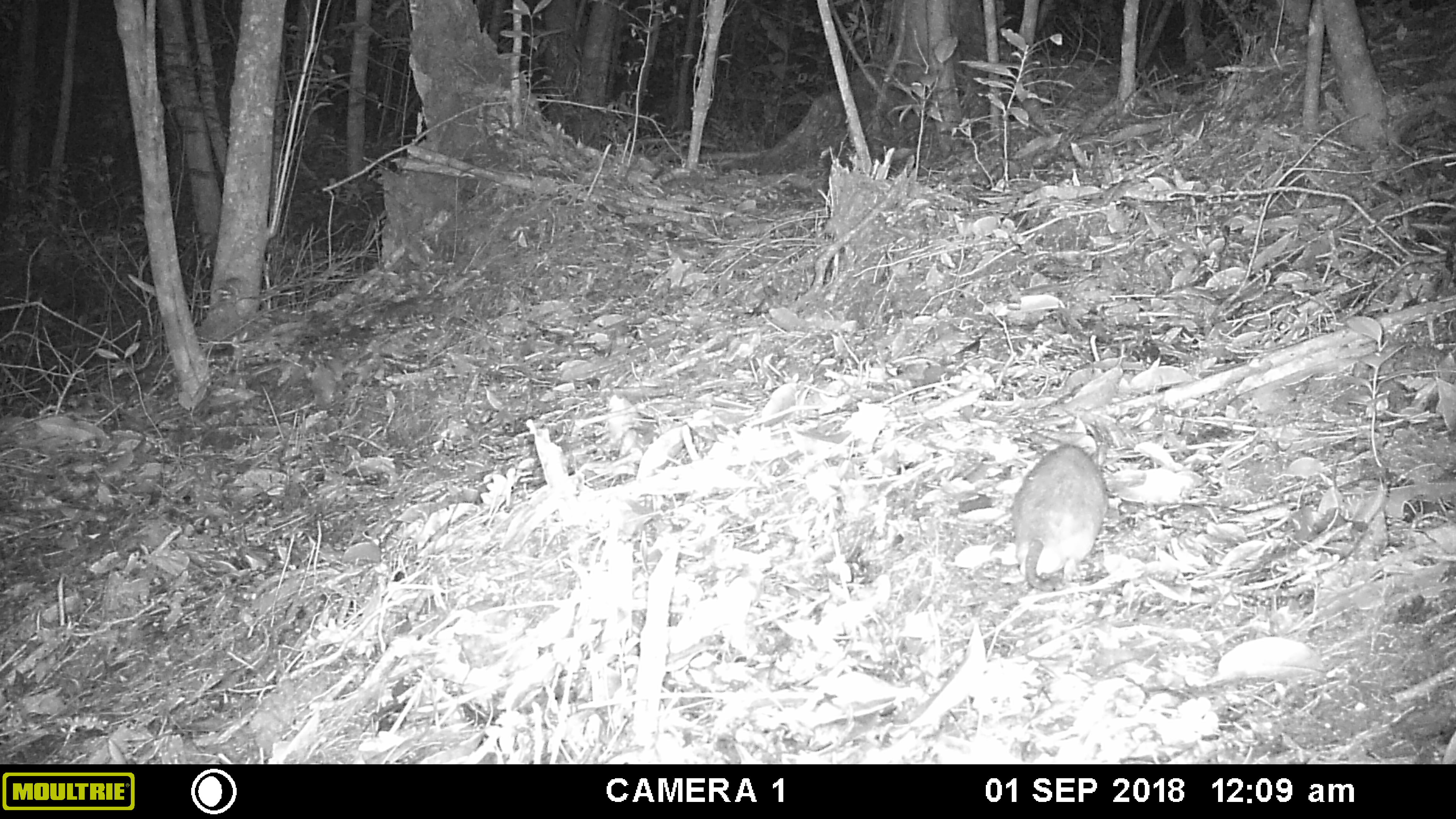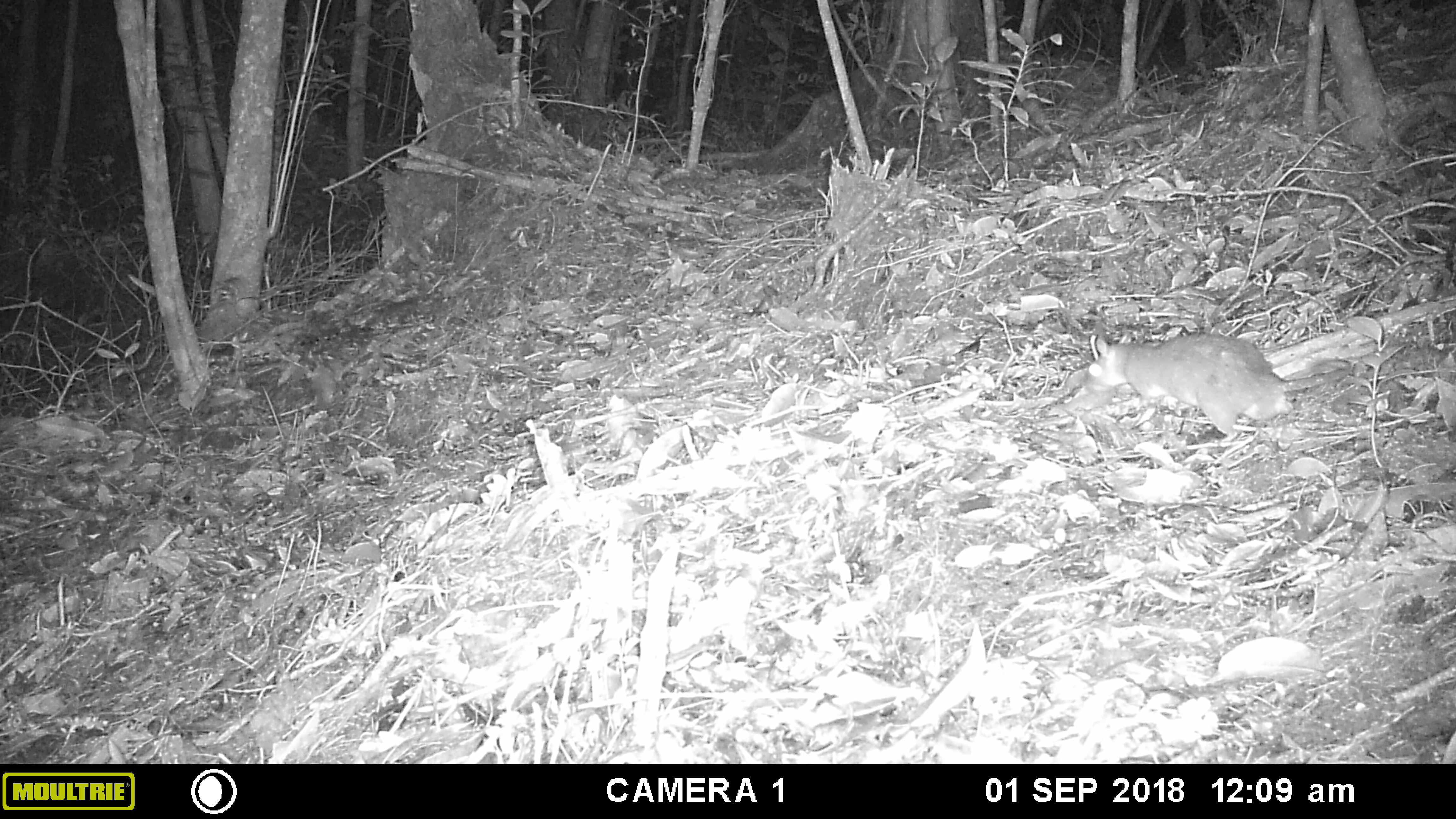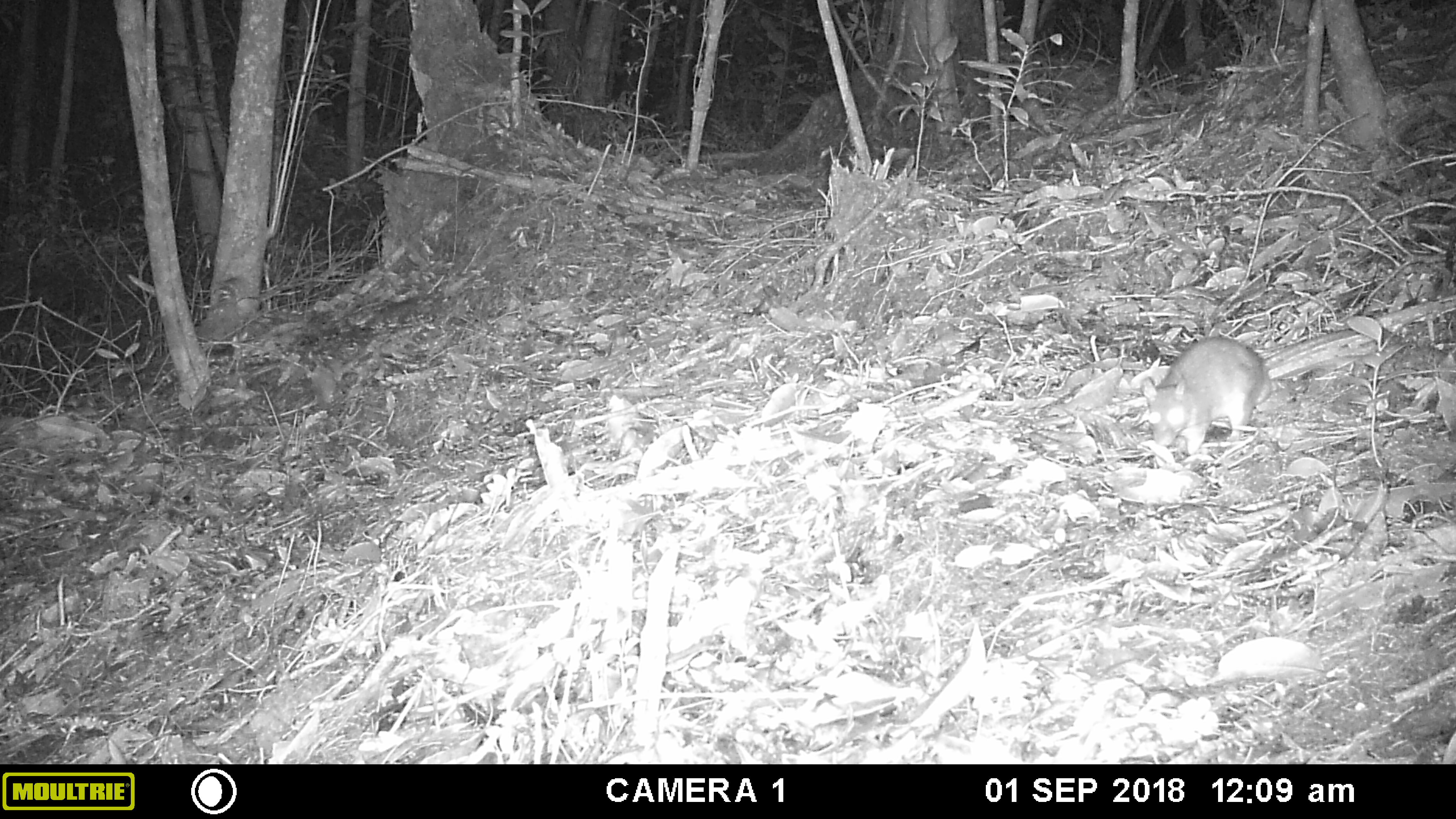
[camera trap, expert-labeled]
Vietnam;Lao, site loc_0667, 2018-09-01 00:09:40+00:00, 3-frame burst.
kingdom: Animalia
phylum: Chordata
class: Mammalia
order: Rodentia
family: Muridae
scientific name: Muridae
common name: old-world mice and rats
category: unidentified murid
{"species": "unidentified murid (old-world mice and rats) (Muridae)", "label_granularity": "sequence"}